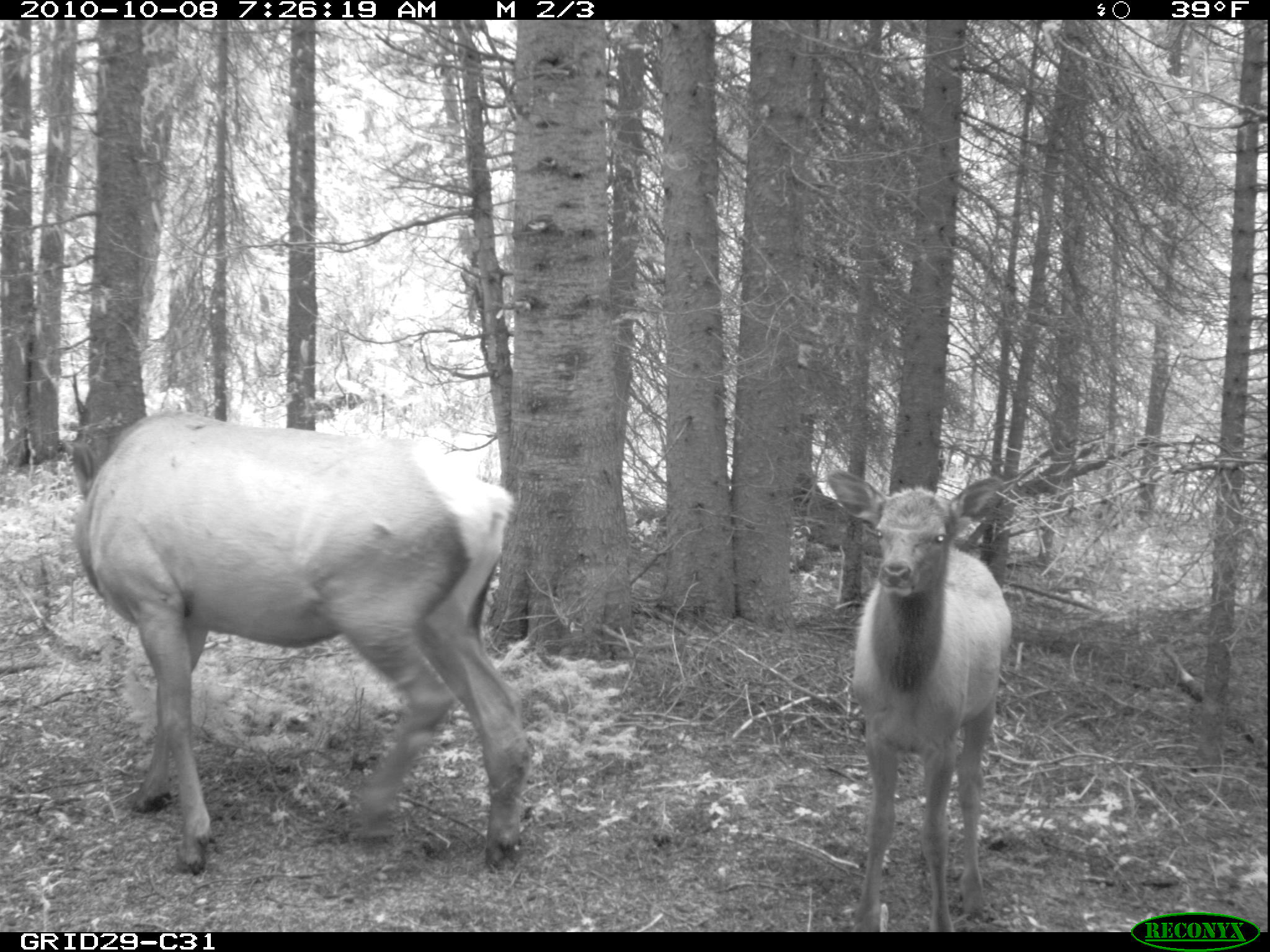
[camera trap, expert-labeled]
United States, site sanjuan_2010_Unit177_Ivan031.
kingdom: Animalia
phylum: Chordata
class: Mammalia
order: Artiodactyla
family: Cervidae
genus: Cervus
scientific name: Cervus elaphus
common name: red deer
Cervus elaphus (red deer).